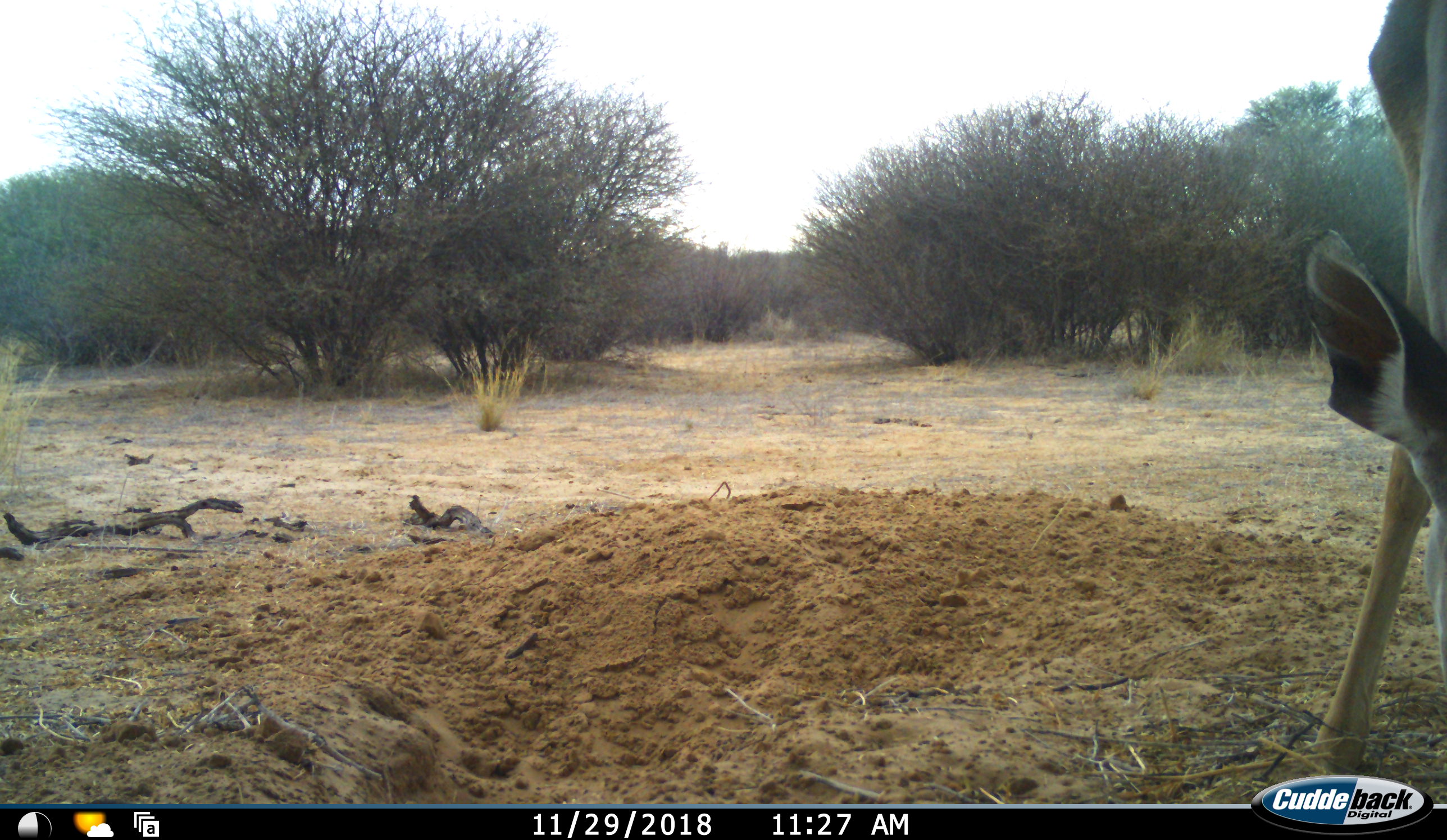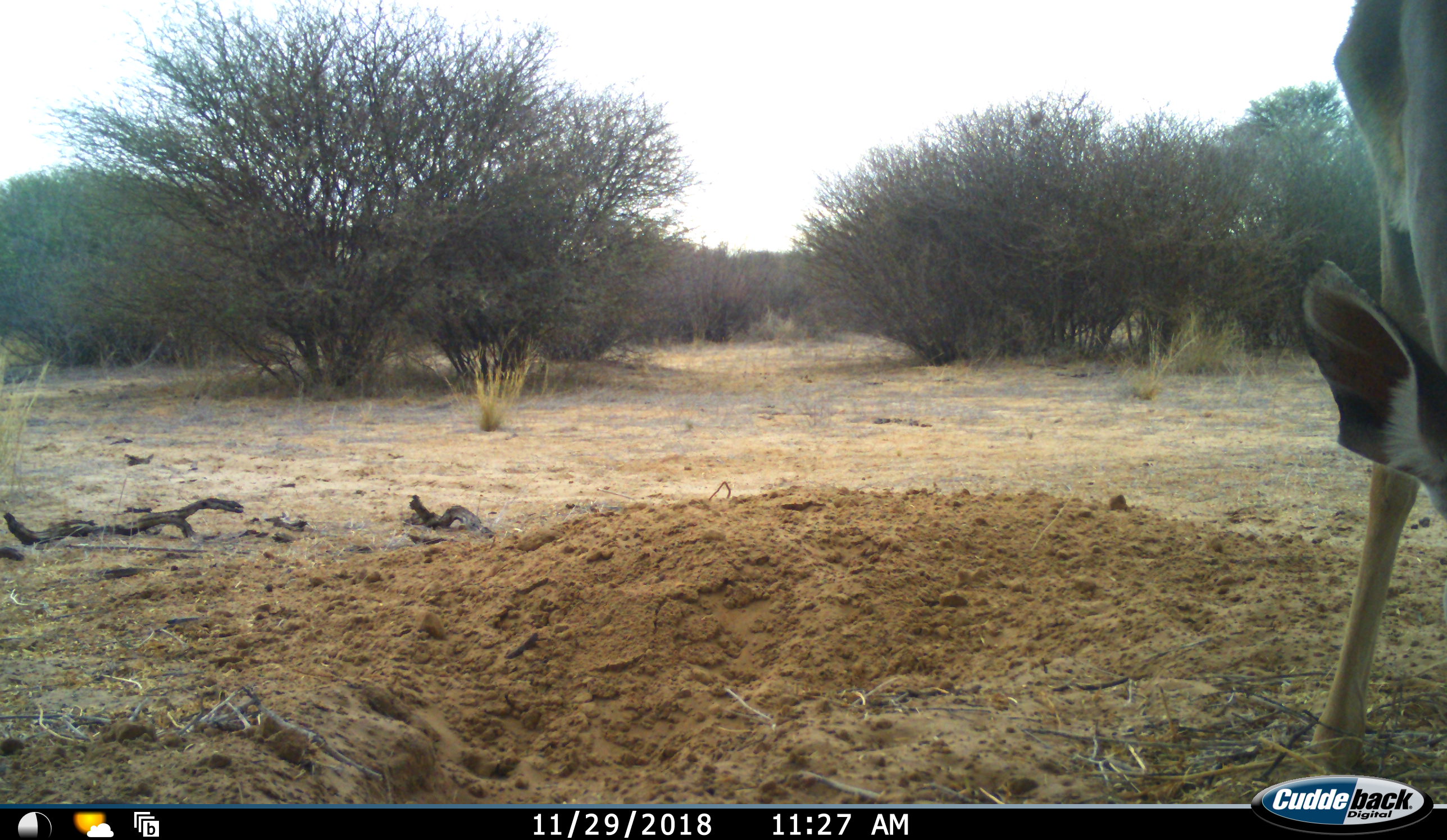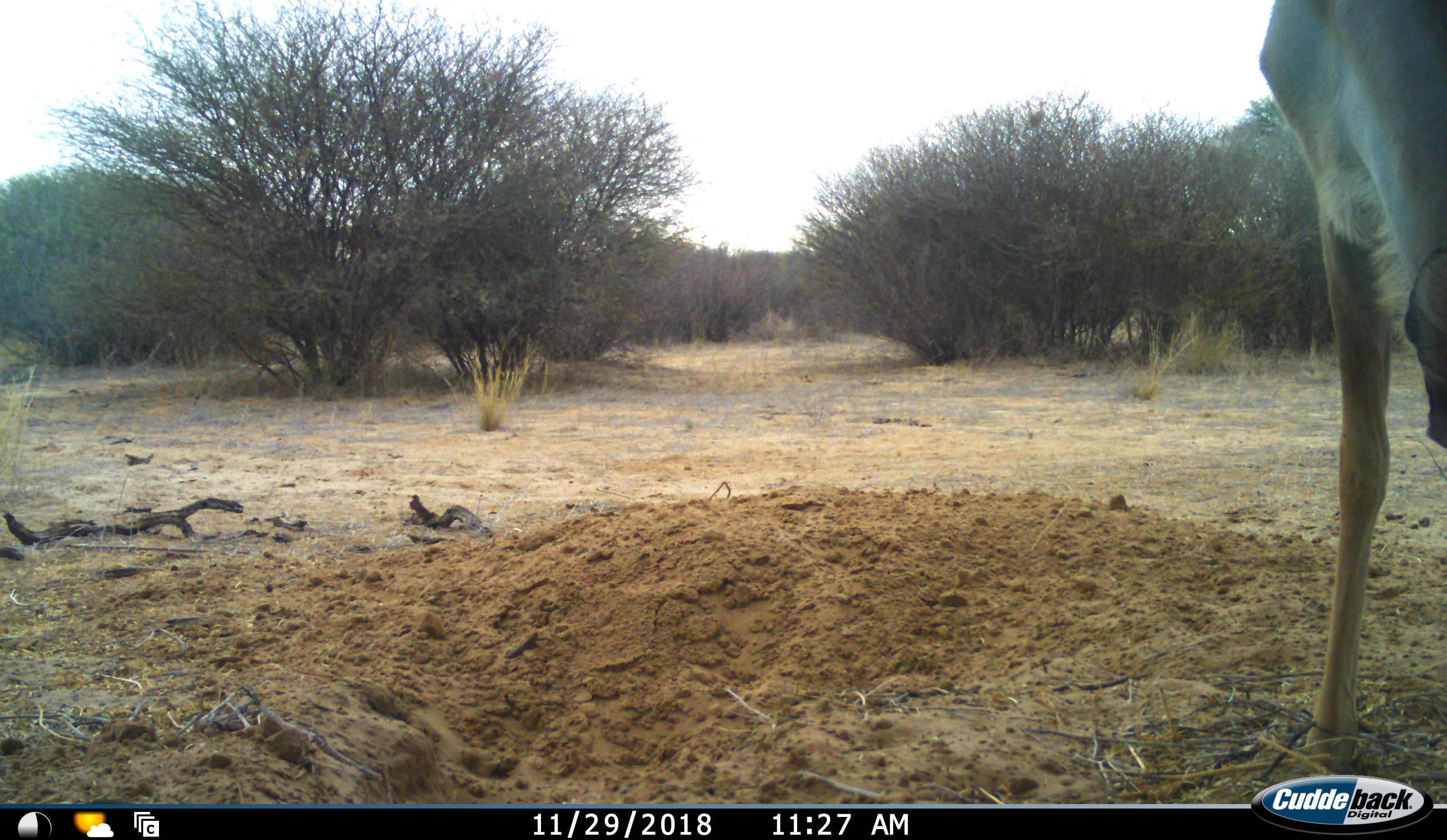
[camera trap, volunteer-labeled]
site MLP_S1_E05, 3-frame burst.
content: unidentified animal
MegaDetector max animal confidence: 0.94